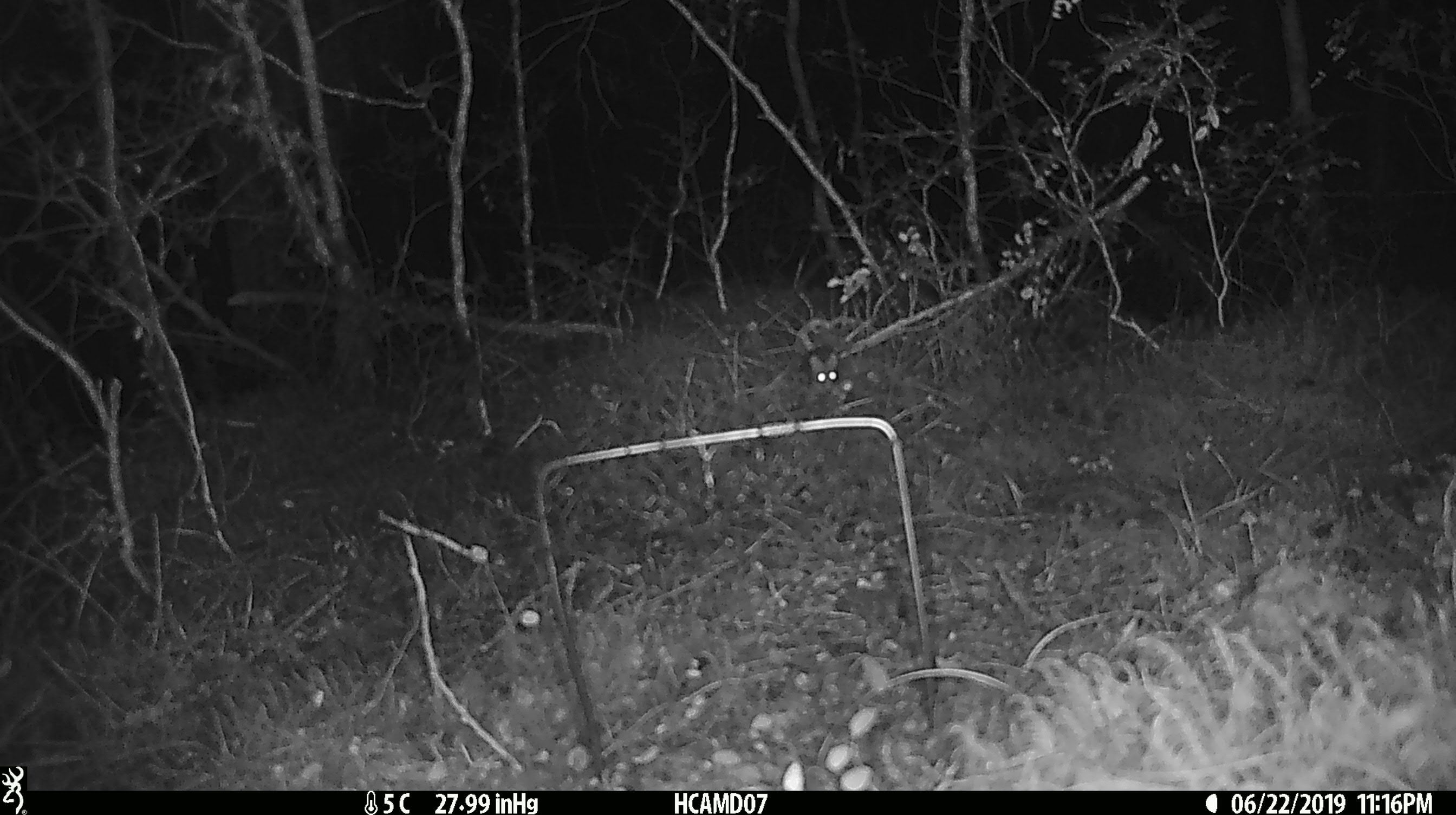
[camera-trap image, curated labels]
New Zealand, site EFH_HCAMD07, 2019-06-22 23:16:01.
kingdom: Animalia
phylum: Chordata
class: Mammalia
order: Rodentia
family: Muridae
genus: Mus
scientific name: Mus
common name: mouse